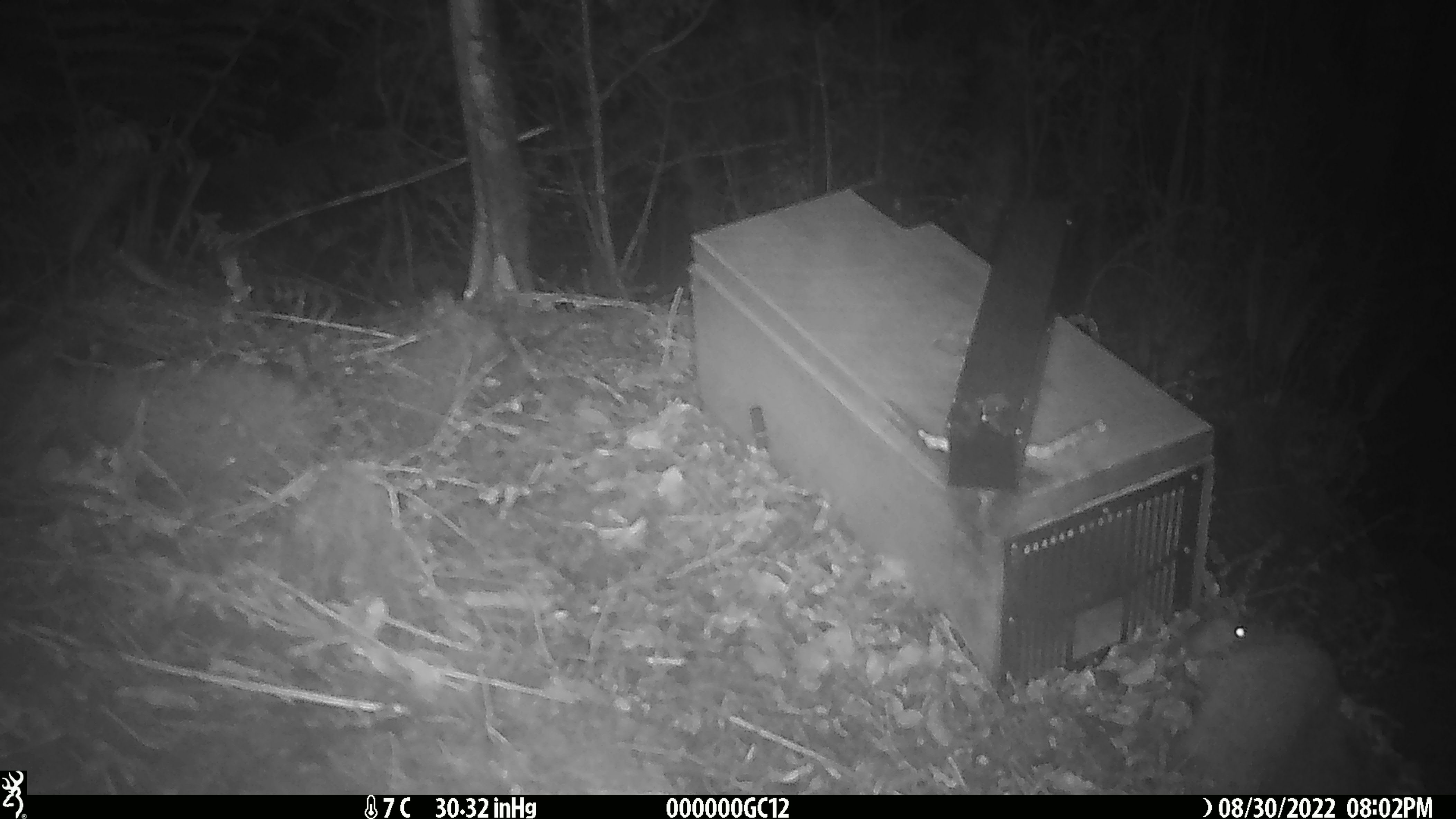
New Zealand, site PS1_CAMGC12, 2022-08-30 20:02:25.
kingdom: Animalia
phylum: Chordata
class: Mammalia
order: Rodentia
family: Muridae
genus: Mus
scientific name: Mus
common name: mouse